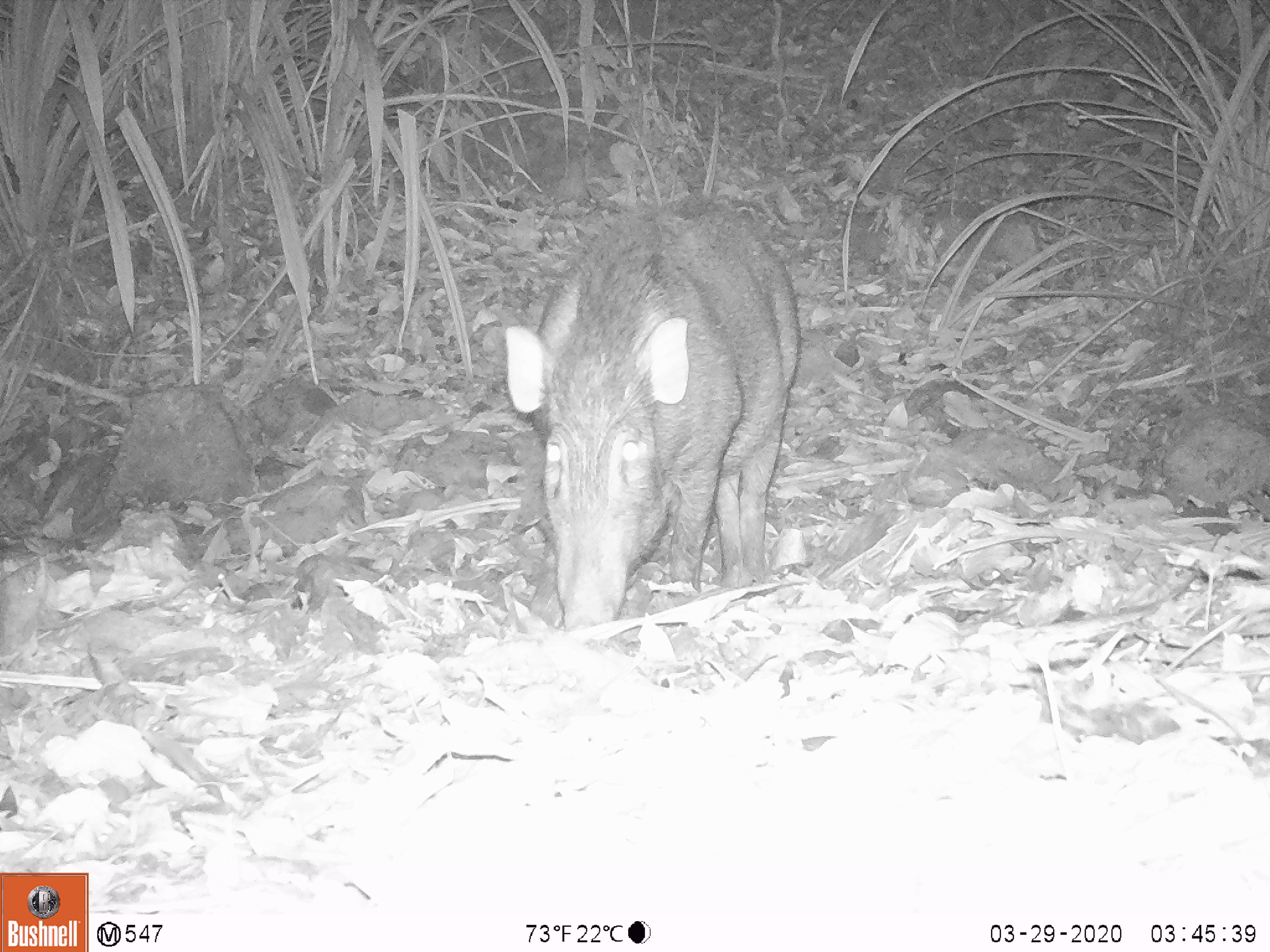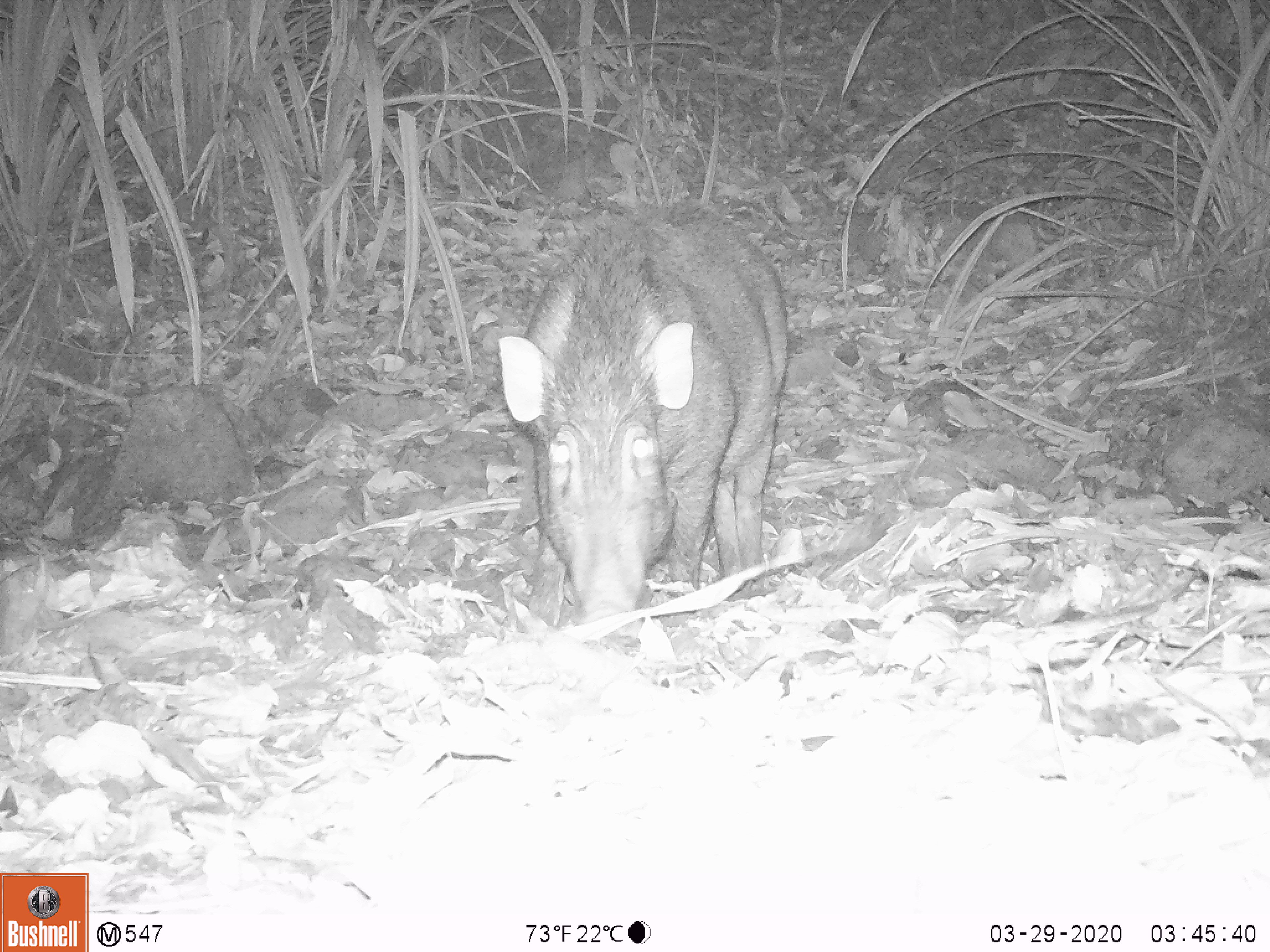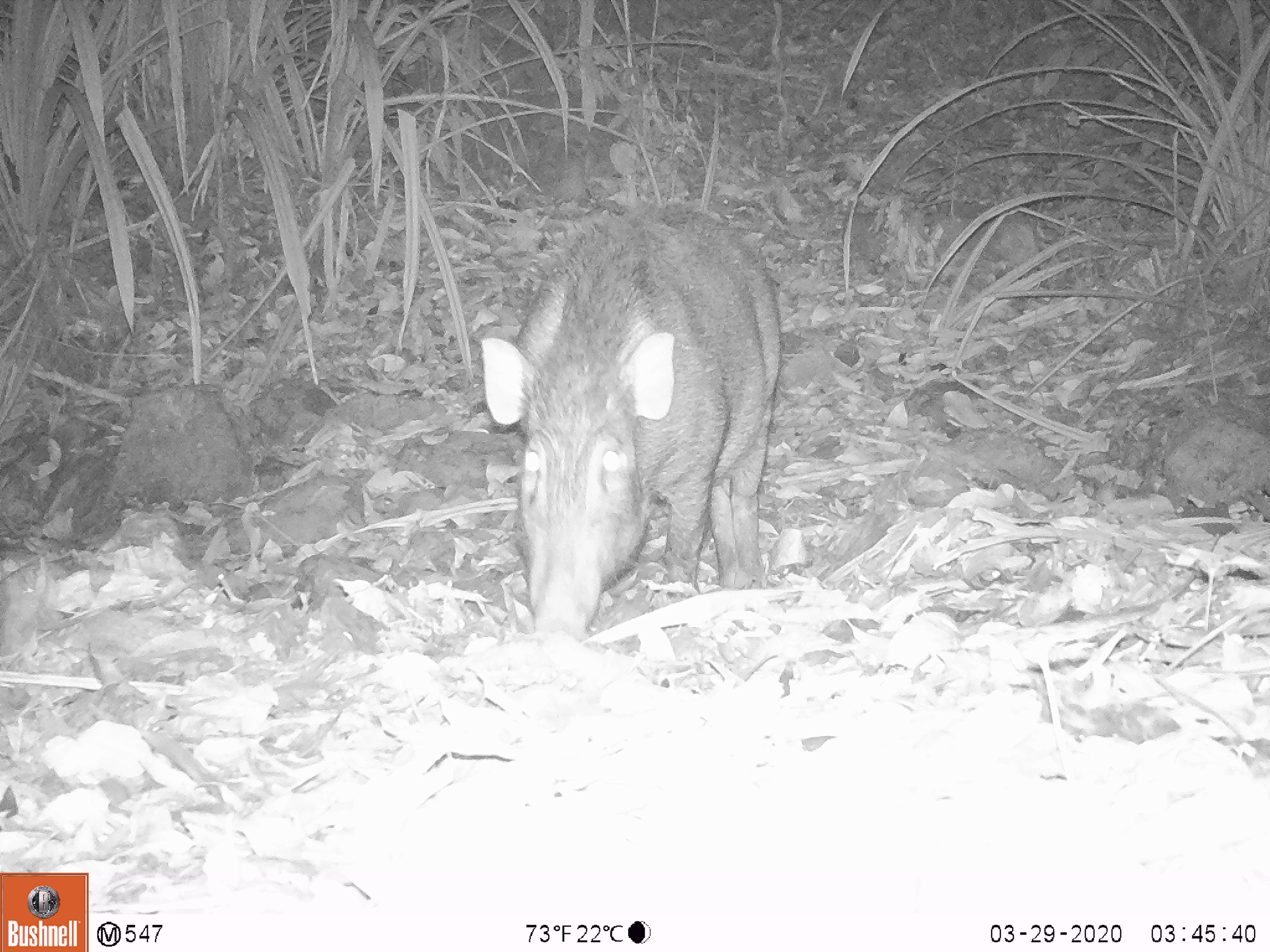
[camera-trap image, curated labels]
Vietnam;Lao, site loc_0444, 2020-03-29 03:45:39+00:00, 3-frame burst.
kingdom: Animalia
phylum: Chordata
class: Mammalia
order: Artiodactyla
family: Suidae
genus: Sus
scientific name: Sus scrofa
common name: eurasian wild pig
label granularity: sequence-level